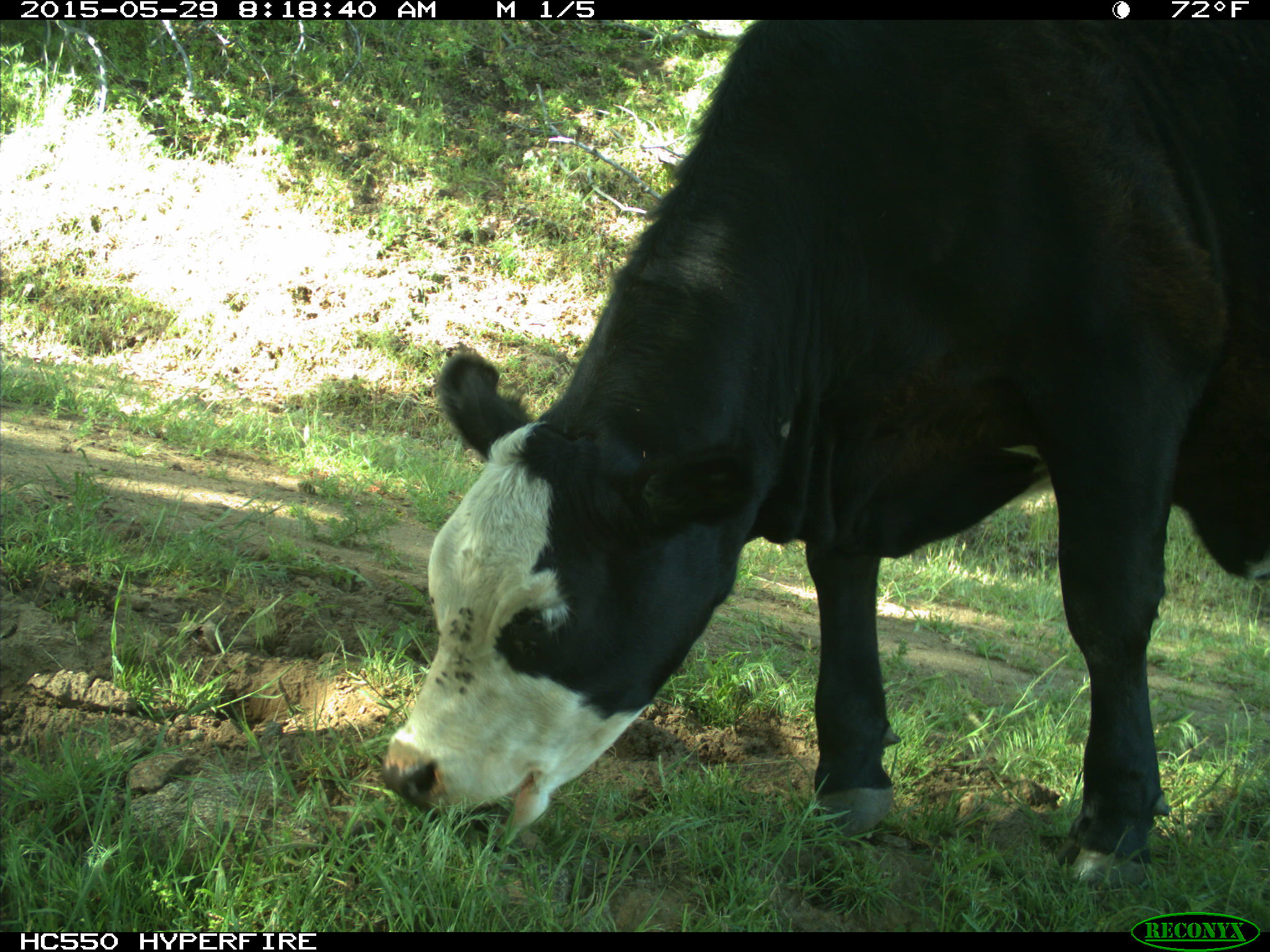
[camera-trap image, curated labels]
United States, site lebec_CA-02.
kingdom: Animalia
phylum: Chordata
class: Mammalia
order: Artiodactyla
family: Bovidae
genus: Bos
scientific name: Bos taurus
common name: domestic cow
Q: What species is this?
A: Bos taurus (domestic cow).